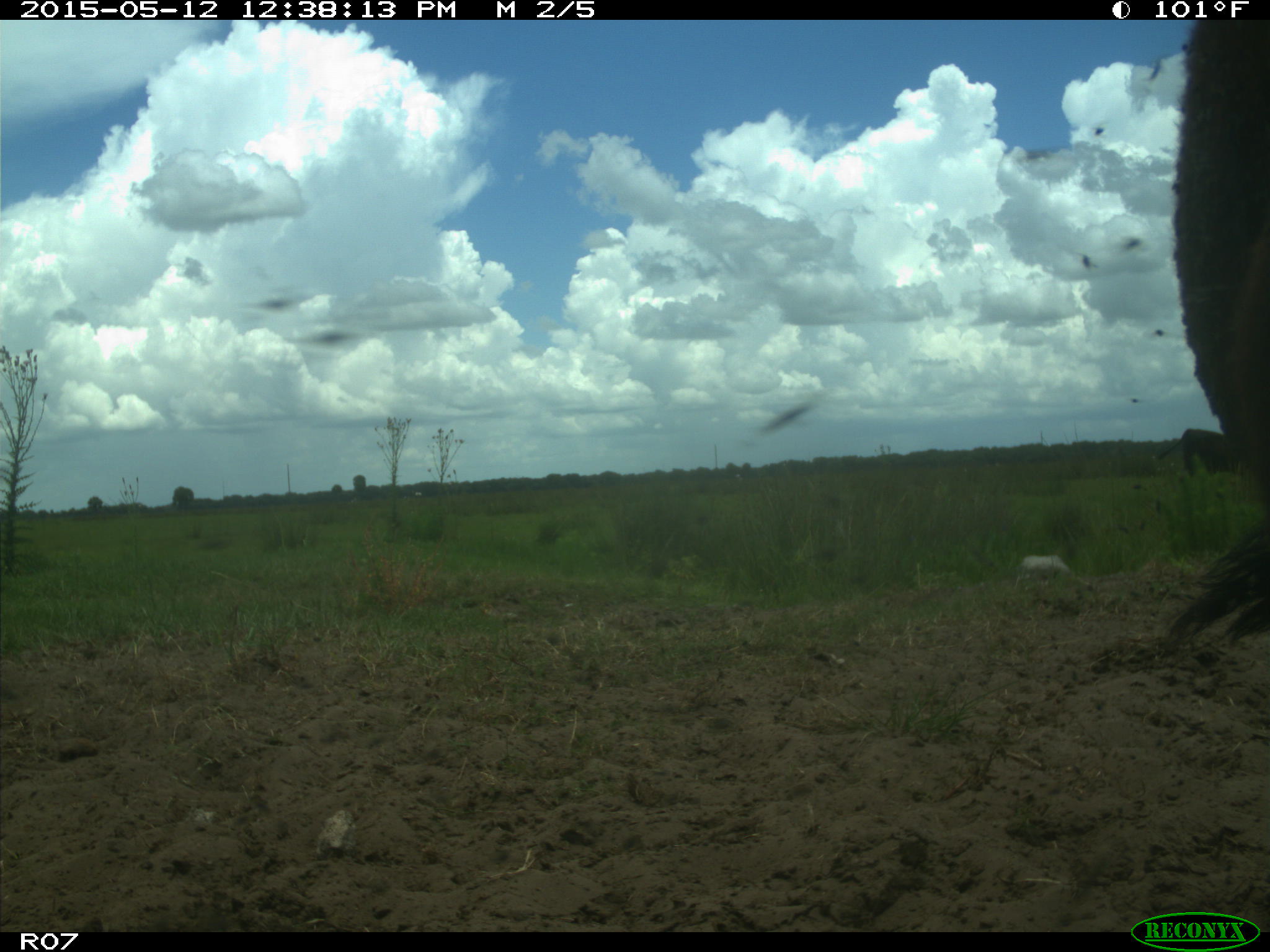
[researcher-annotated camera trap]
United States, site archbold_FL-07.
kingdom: Animalia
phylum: Chordata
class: Mammalia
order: Artiodactyla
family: Bovidae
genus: Bos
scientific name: Bos taurus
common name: domestic cow